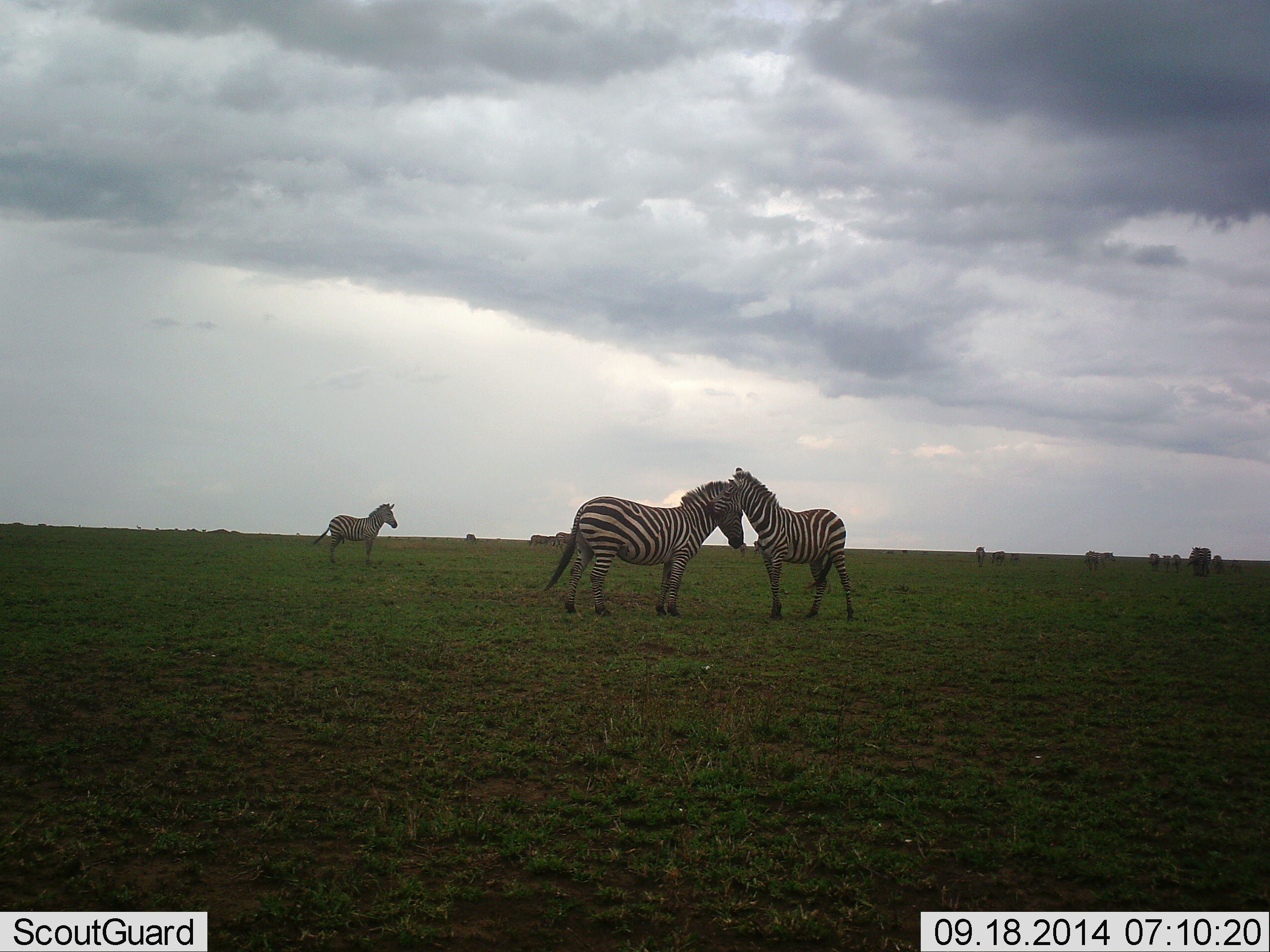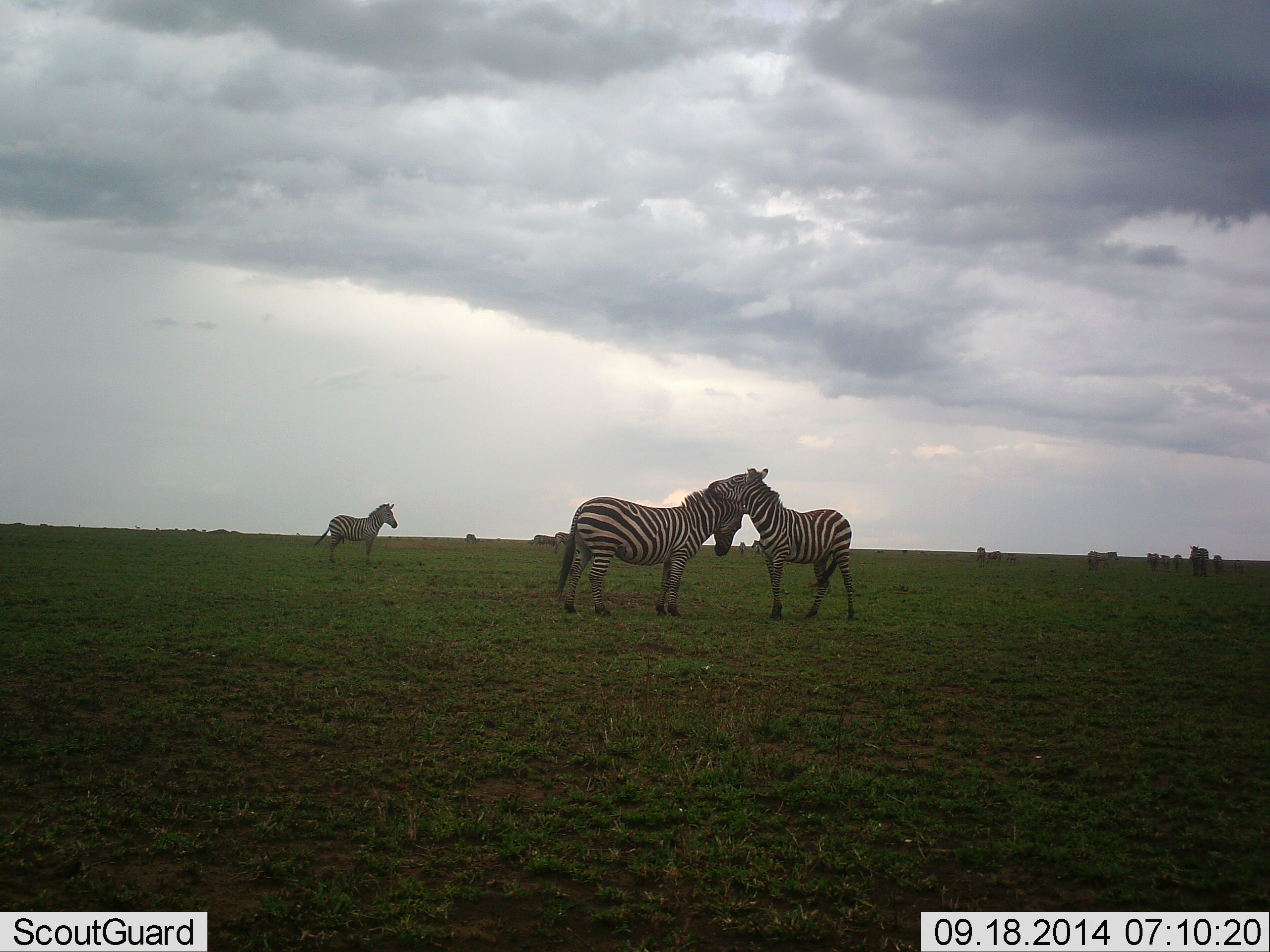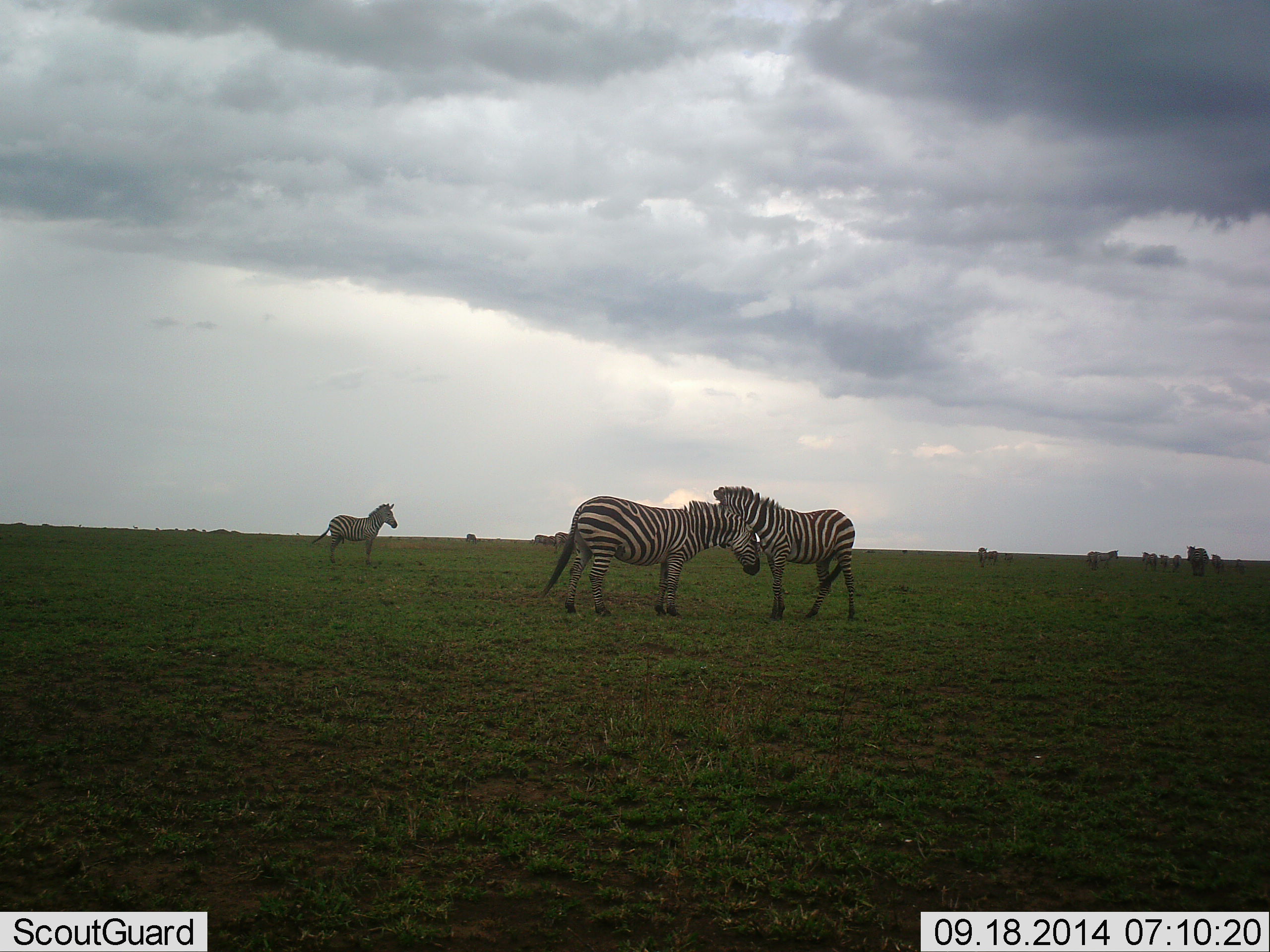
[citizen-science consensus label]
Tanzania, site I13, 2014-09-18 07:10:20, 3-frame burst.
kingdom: Animalia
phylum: Chordata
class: Mammalia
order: Perissodactyla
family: Equidae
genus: Equus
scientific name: Equus quagga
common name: plains zebra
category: zebra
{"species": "zebra (plains zebra) (Equus quagga)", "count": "11-50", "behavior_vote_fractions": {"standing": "0%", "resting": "10%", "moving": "90%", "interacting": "0%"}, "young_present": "0%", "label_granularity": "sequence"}